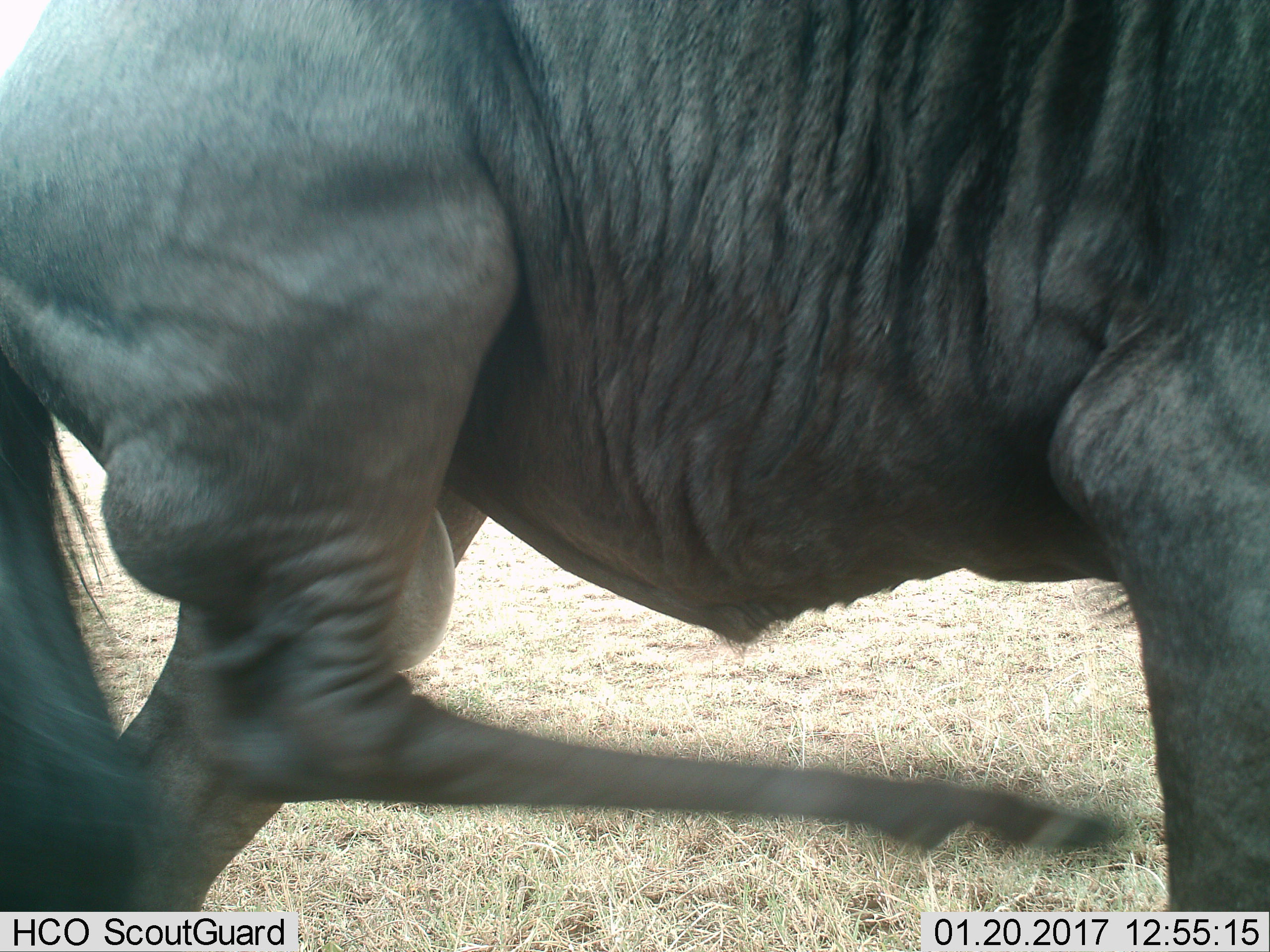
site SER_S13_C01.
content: unidentified animal